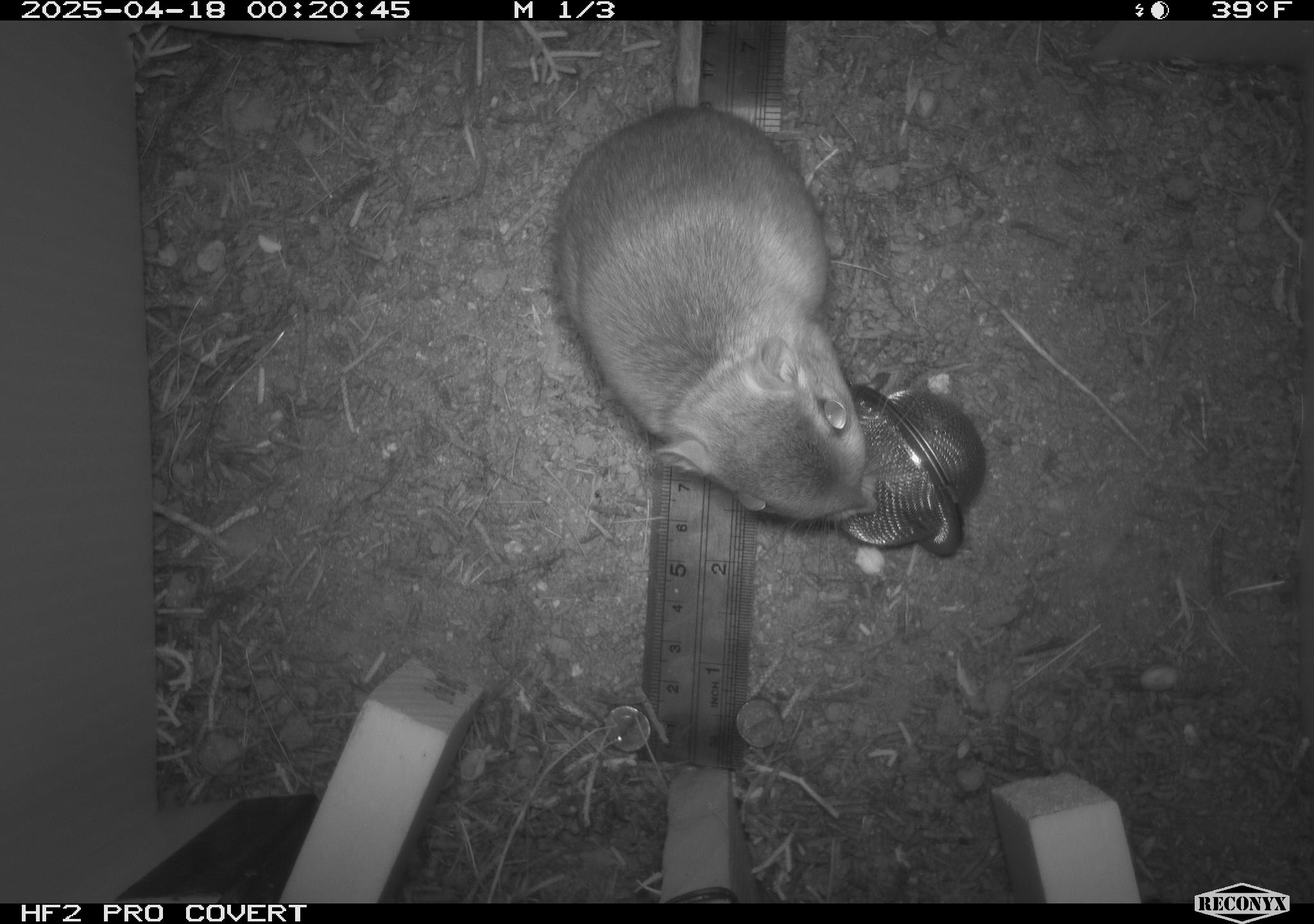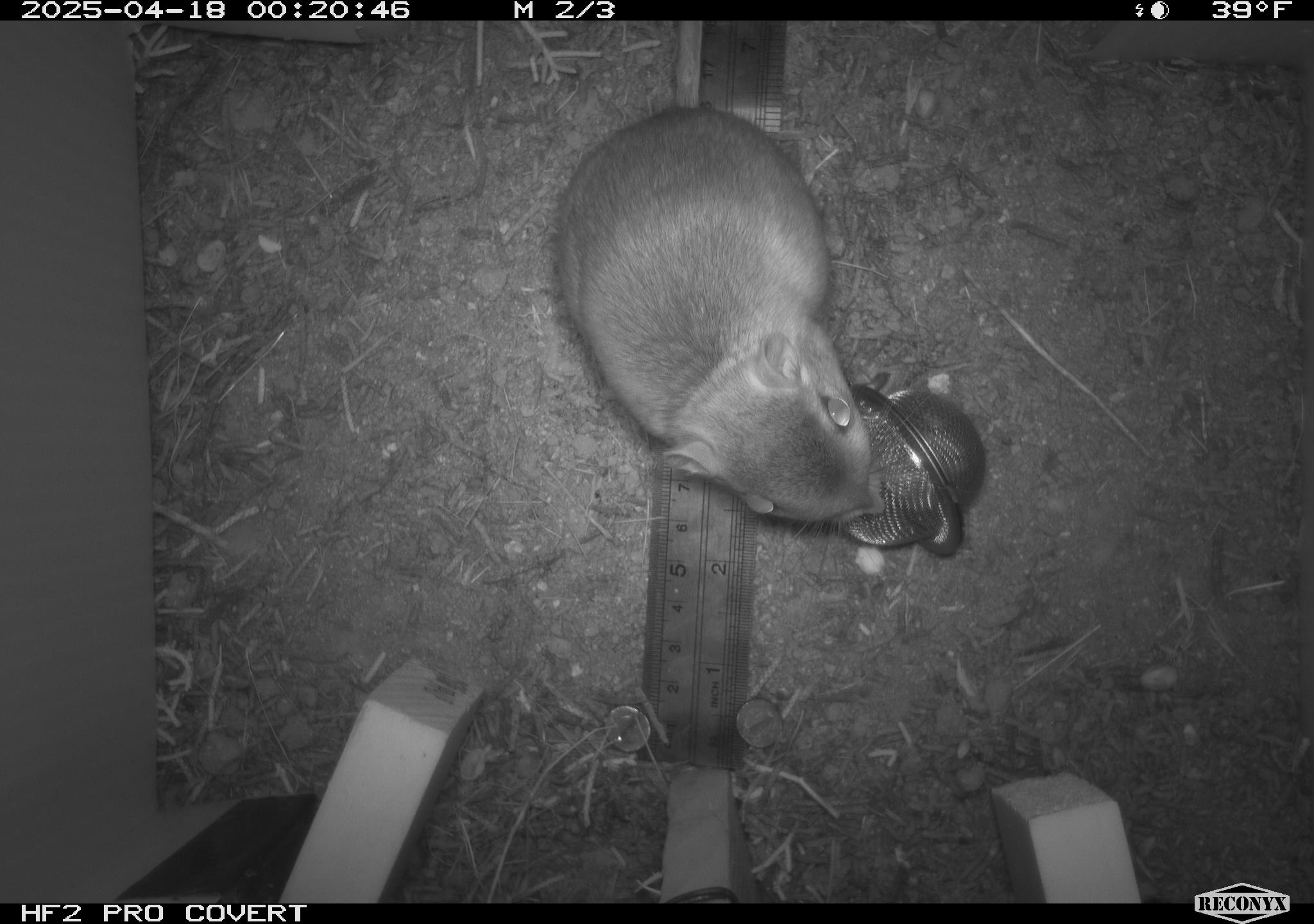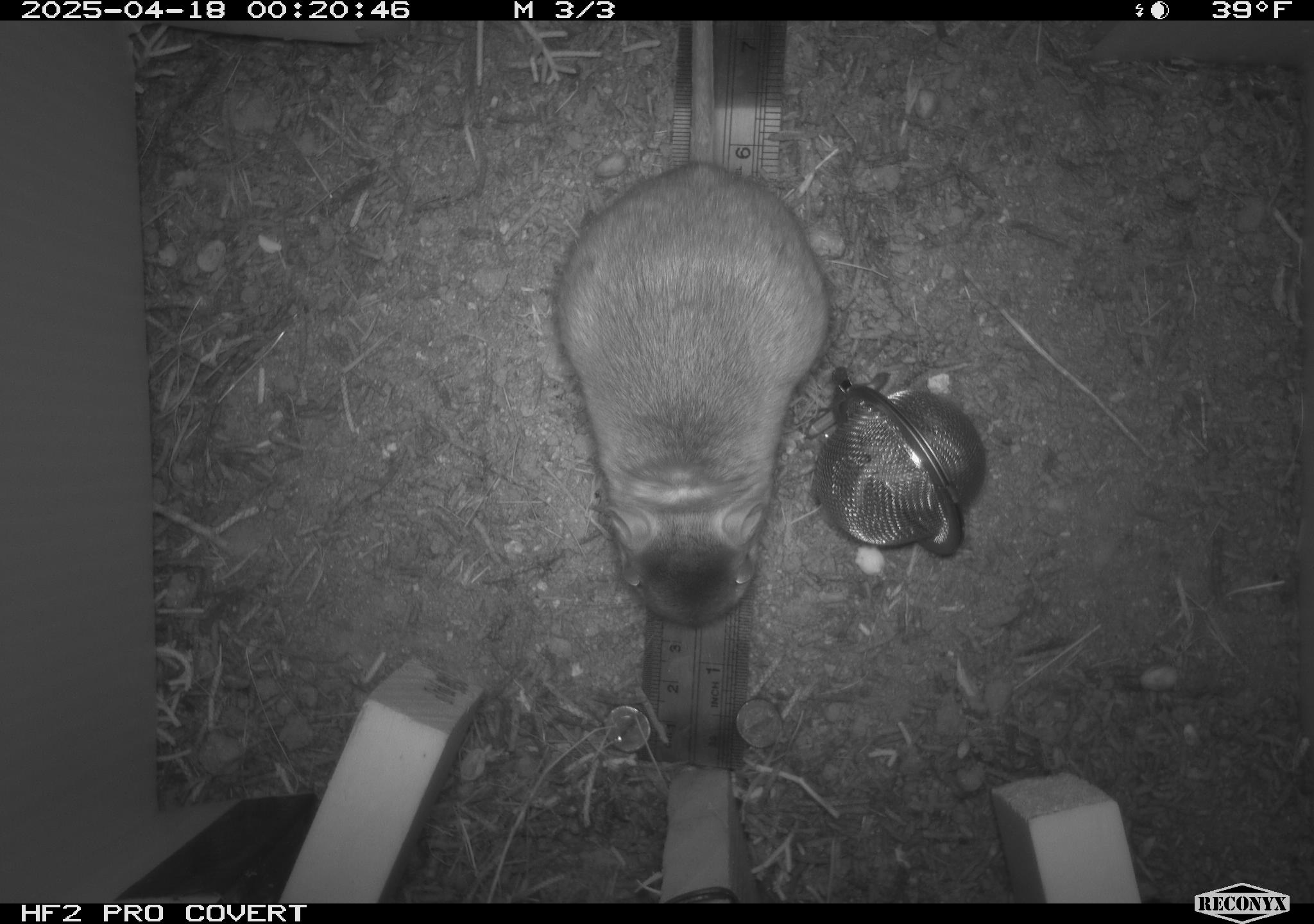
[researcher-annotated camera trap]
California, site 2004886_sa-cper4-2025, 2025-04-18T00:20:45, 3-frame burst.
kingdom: Animalia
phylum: Chordata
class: Mammalia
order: Rodentia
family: Heteromyidae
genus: Dipodomys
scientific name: Dipodomys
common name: kangaroo rats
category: dipodomys species